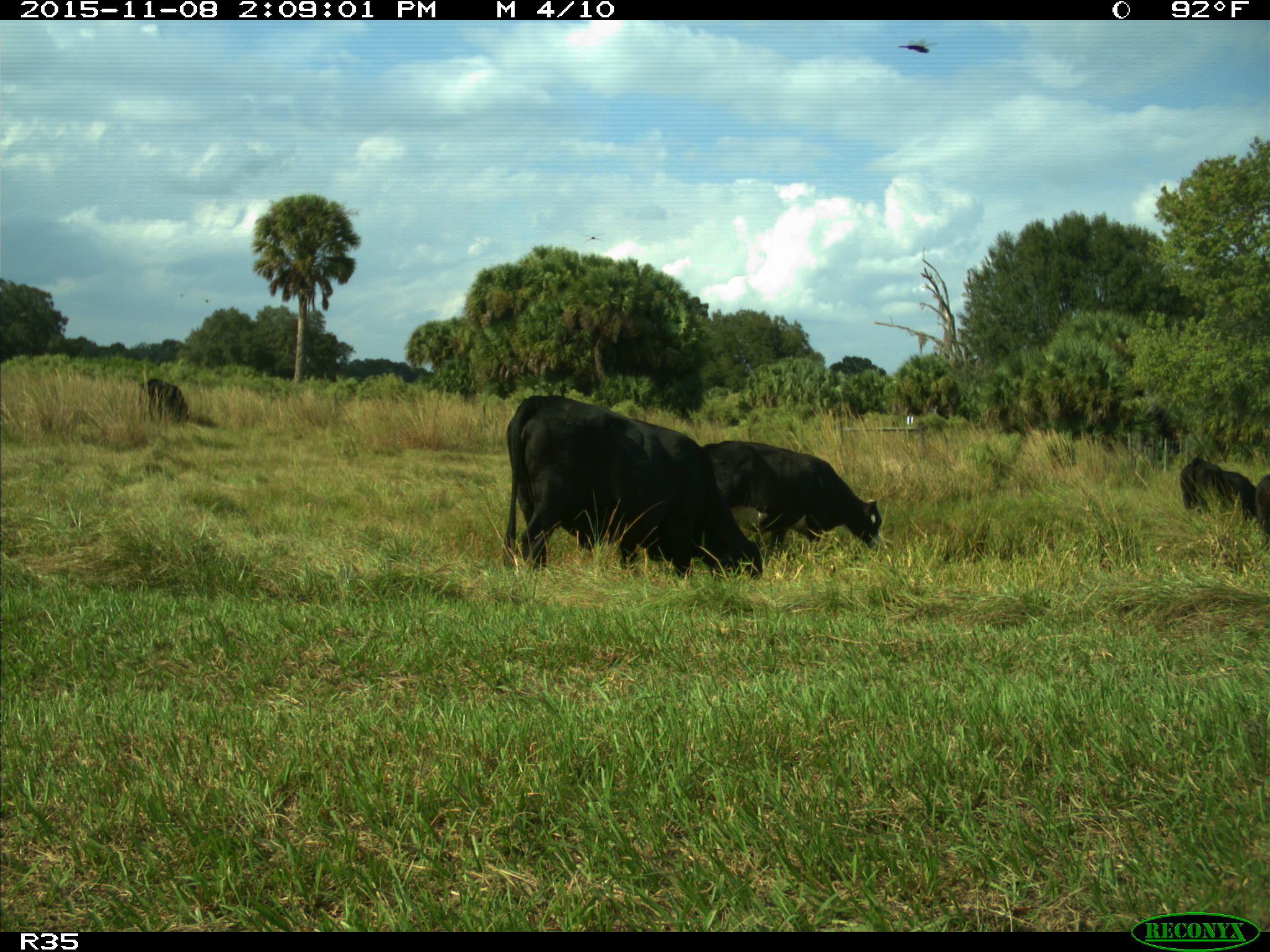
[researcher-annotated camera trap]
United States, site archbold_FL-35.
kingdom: Animalia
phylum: Chordata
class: Mammalia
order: Artiodactyla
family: Bovidae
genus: Bos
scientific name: Bos taurus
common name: domestic cow